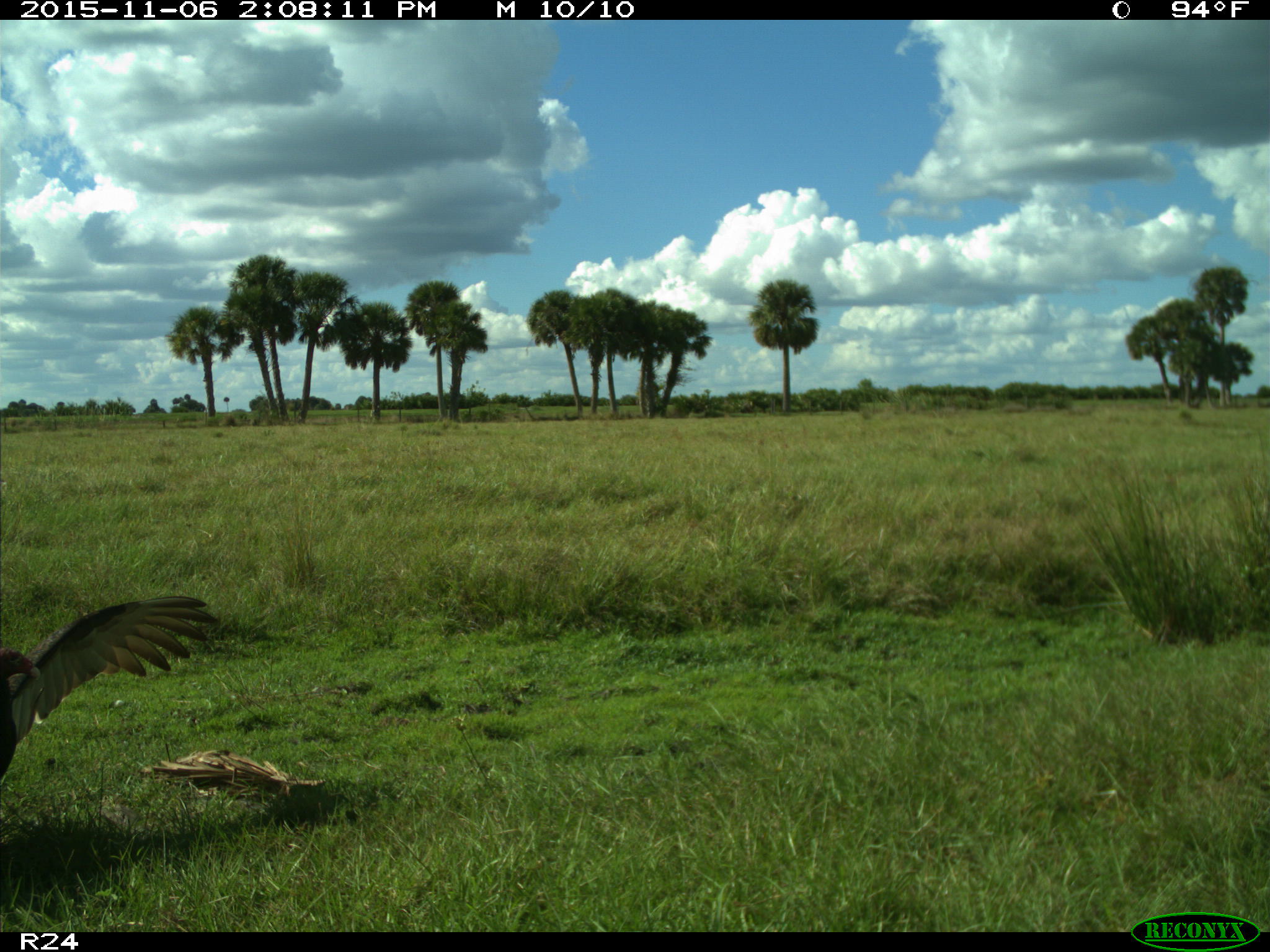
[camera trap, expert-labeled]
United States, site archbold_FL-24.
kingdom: Animalia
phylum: Chordata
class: Aves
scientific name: Aves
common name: birds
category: unidentified bird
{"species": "unidentified bird (birds) (Aves)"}